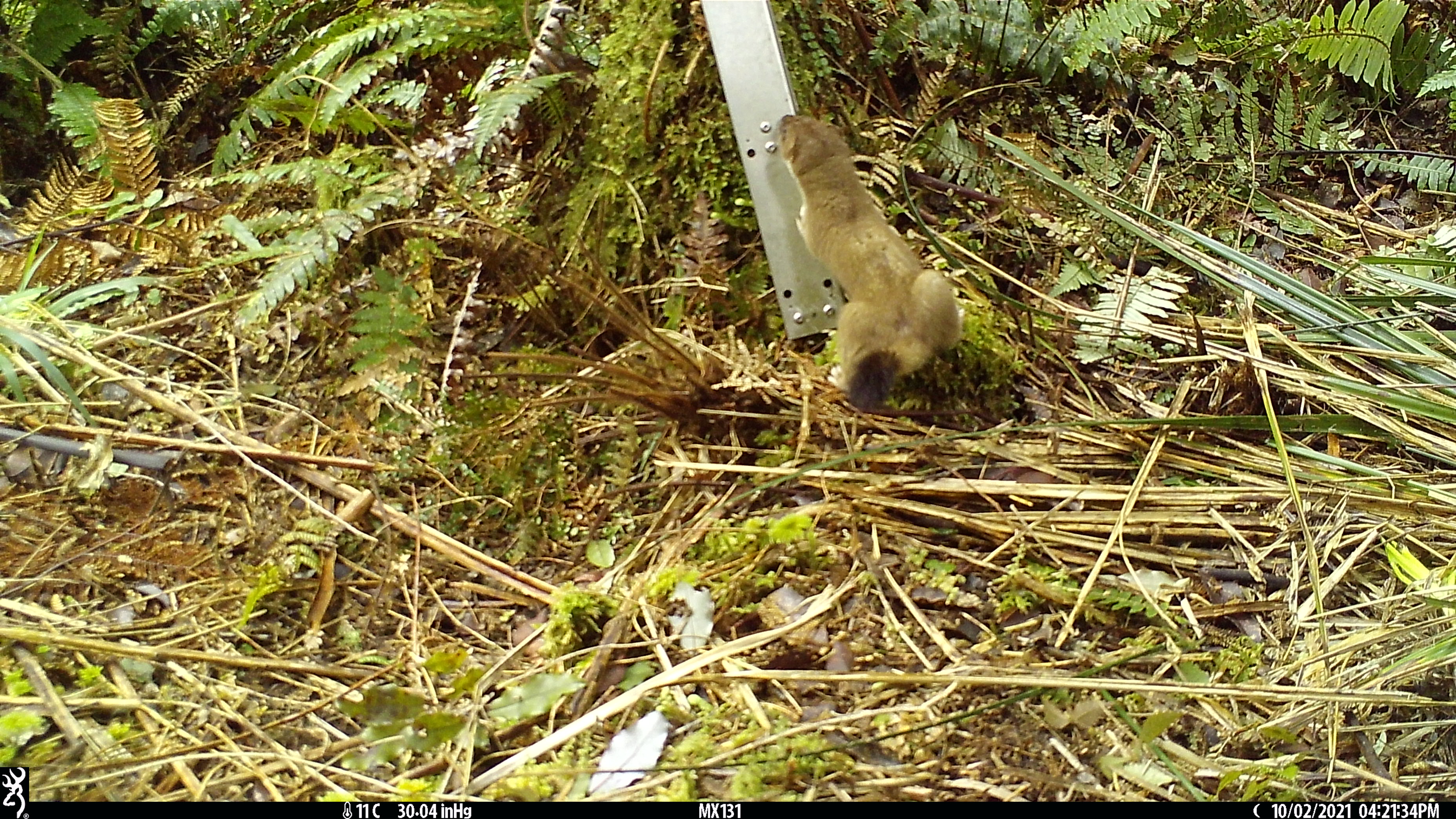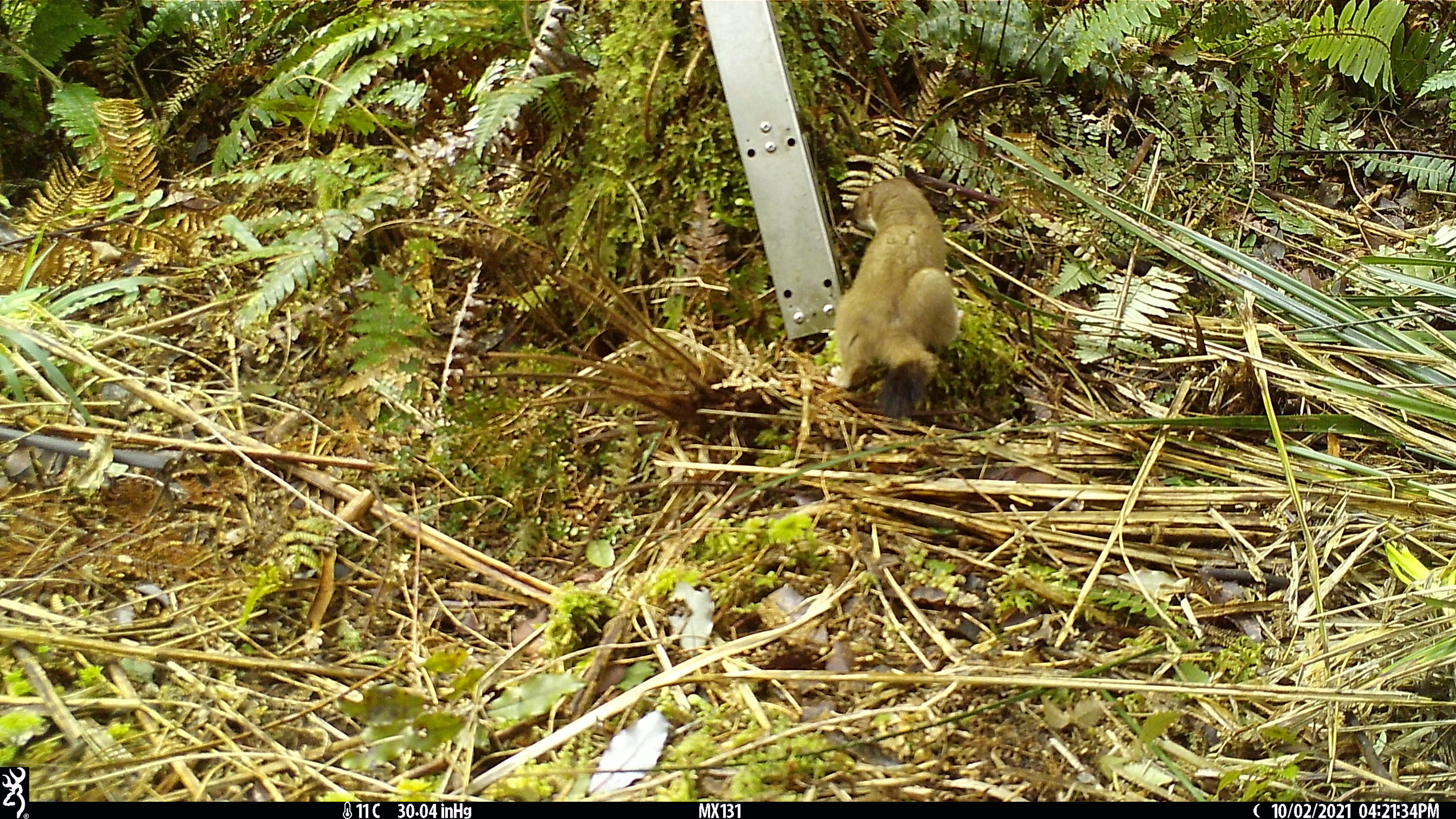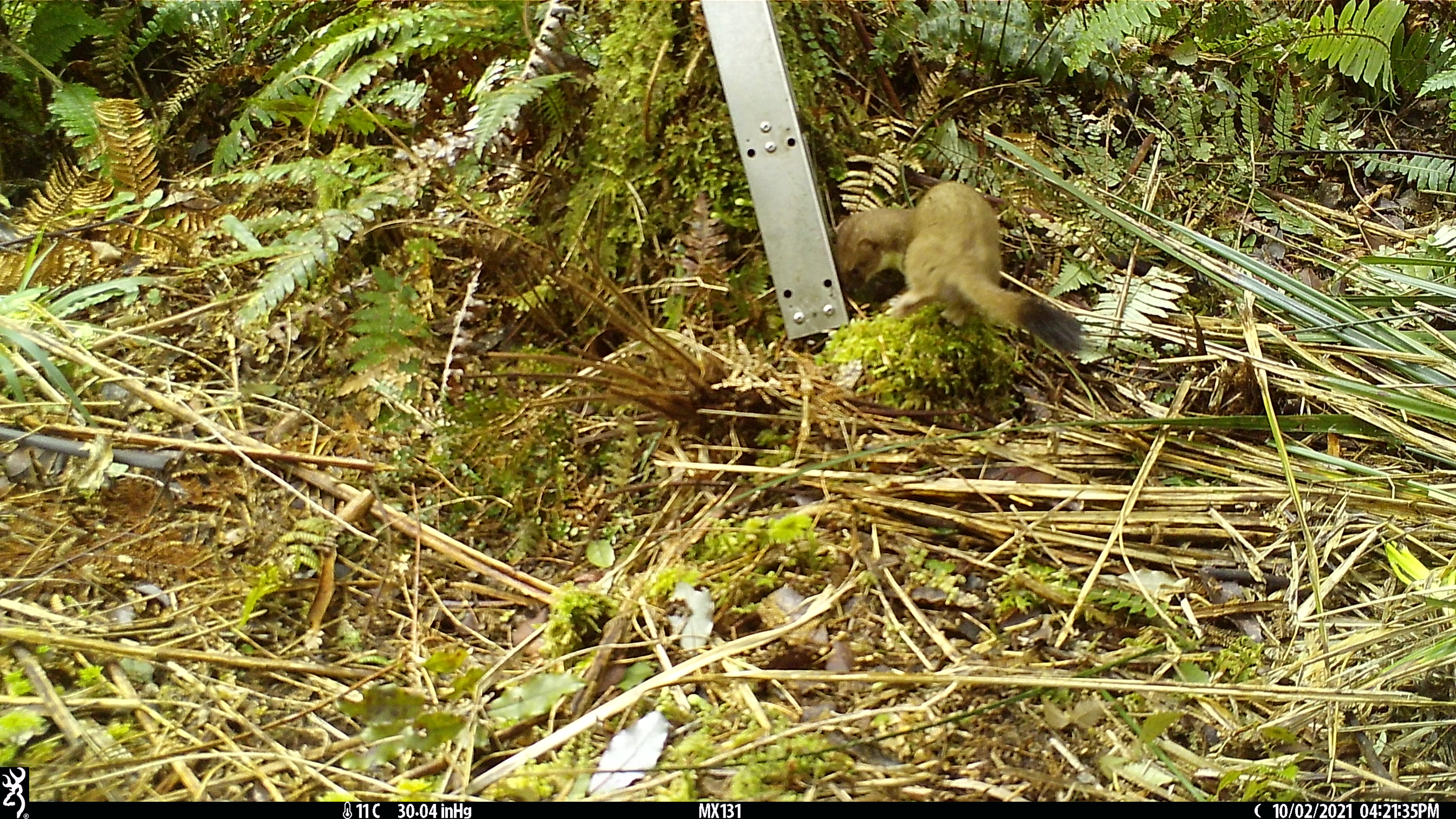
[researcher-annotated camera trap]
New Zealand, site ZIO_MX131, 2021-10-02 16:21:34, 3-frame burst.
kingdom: Animalia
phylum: Chordata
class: Mammalia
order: Carnivora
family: Mustelidae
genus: Mustela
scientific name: Mustela erminea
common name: stoat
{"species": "stoat (Mustela erminea)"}